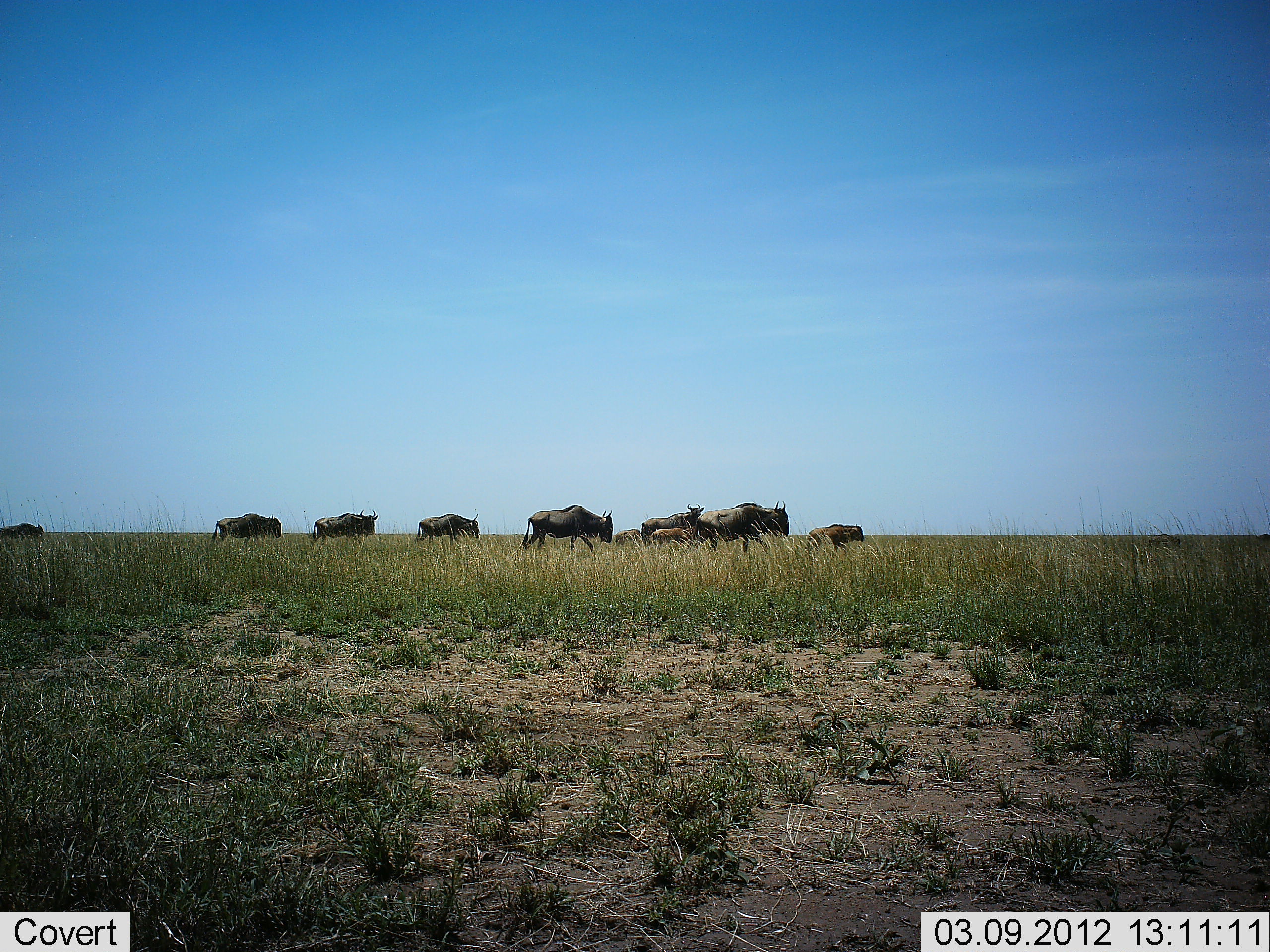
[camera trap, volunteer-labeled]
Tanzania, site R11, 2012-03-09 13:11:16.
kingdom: Animalia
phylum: Chordata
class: Mammalia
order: Artiodactyla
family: Bovidae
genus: Connochaetes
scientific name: Connochaetes taurinus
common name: blue wildebeest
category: wildebeest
Wildebeest (blue wildebeest) (Connochaetes taurinus), count 9. Behavior (volunteer vote fractions): standing 15%, resting 0%, moving 89%, interacting 0%. Young present (vote fraction): 44%. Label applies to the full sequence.